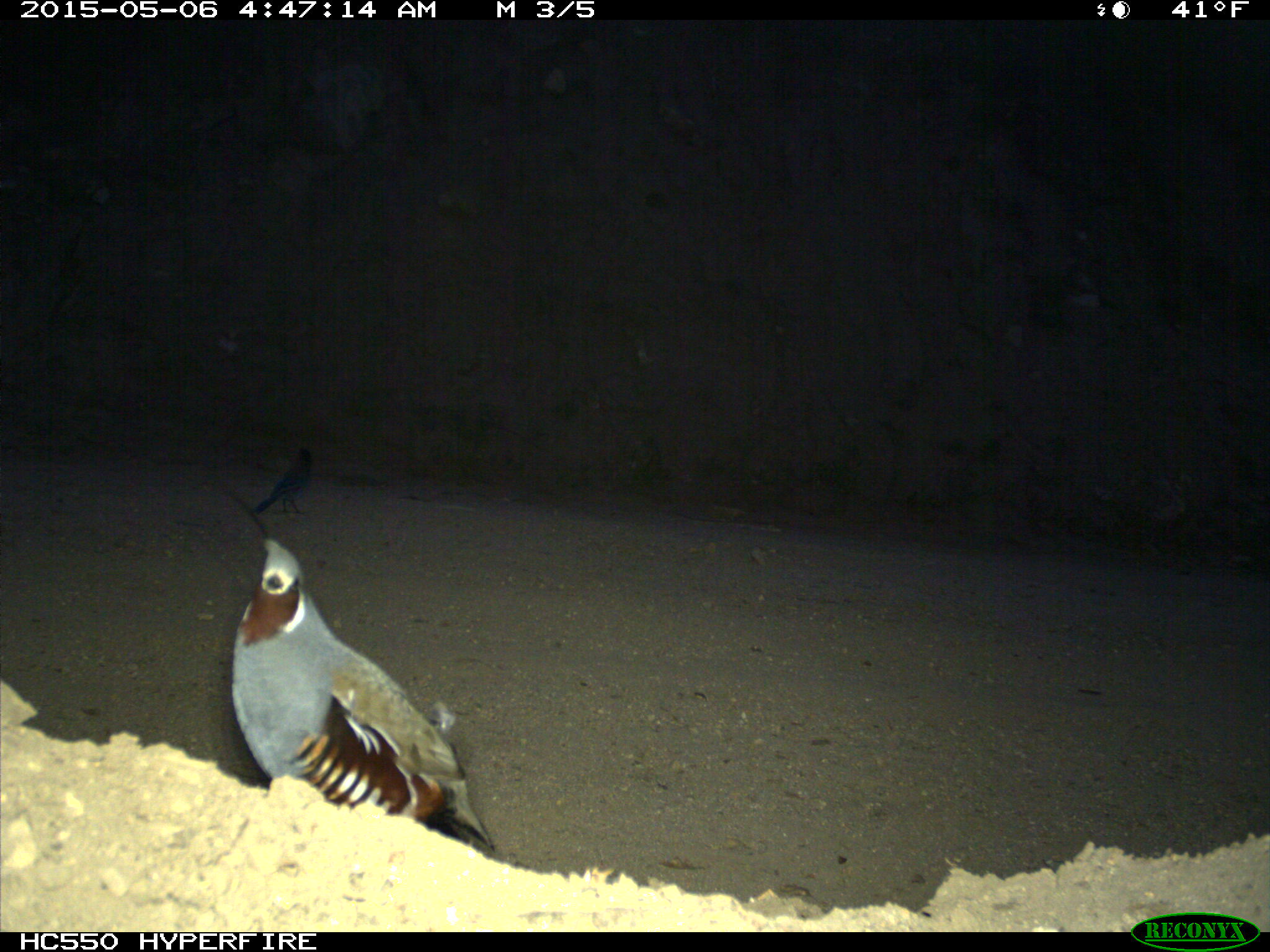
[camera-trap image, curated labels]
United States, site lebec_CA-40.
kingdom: Animalia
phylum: Chordata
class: Aves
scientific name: Aves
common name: birds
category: unidentified bird